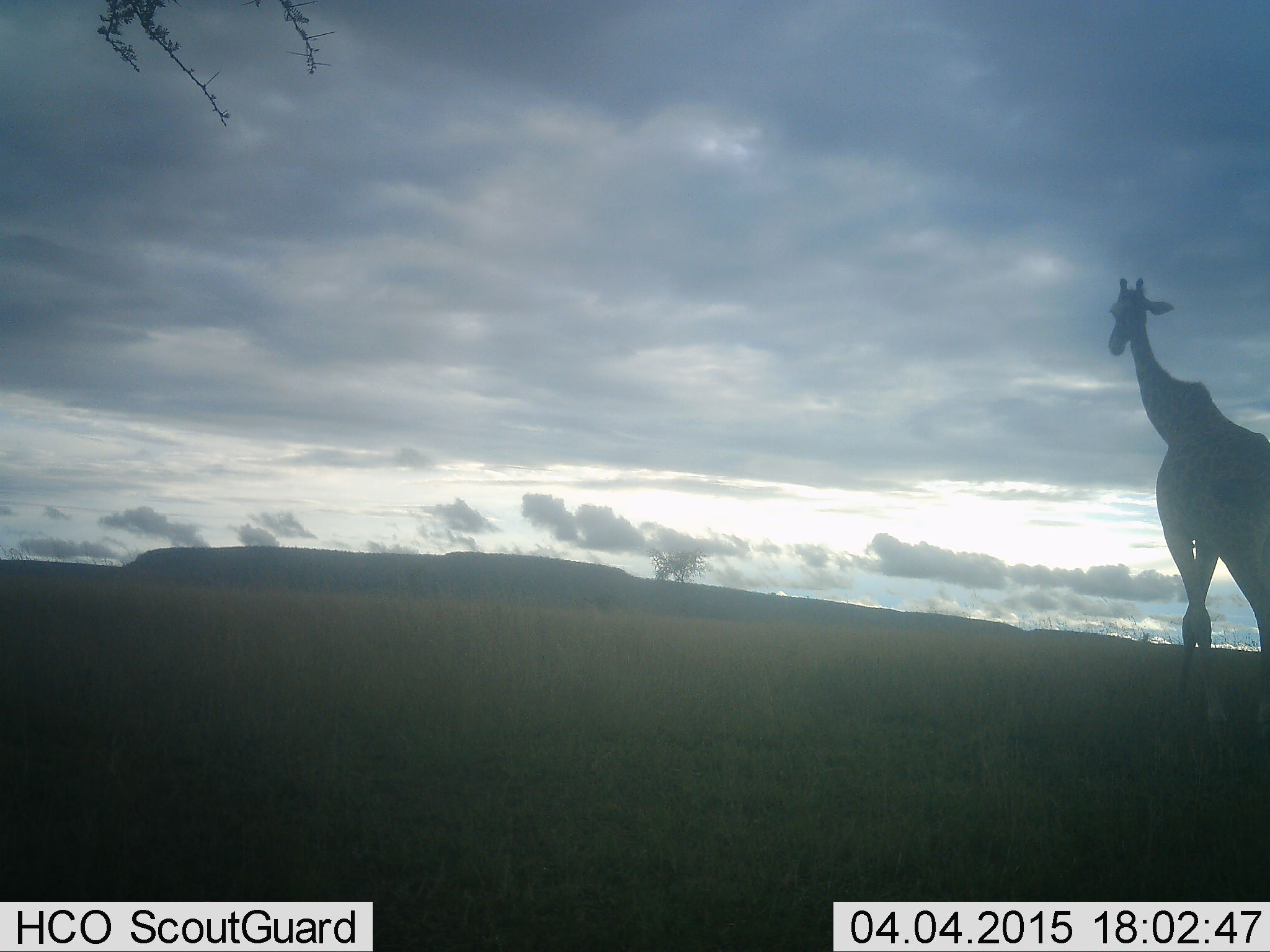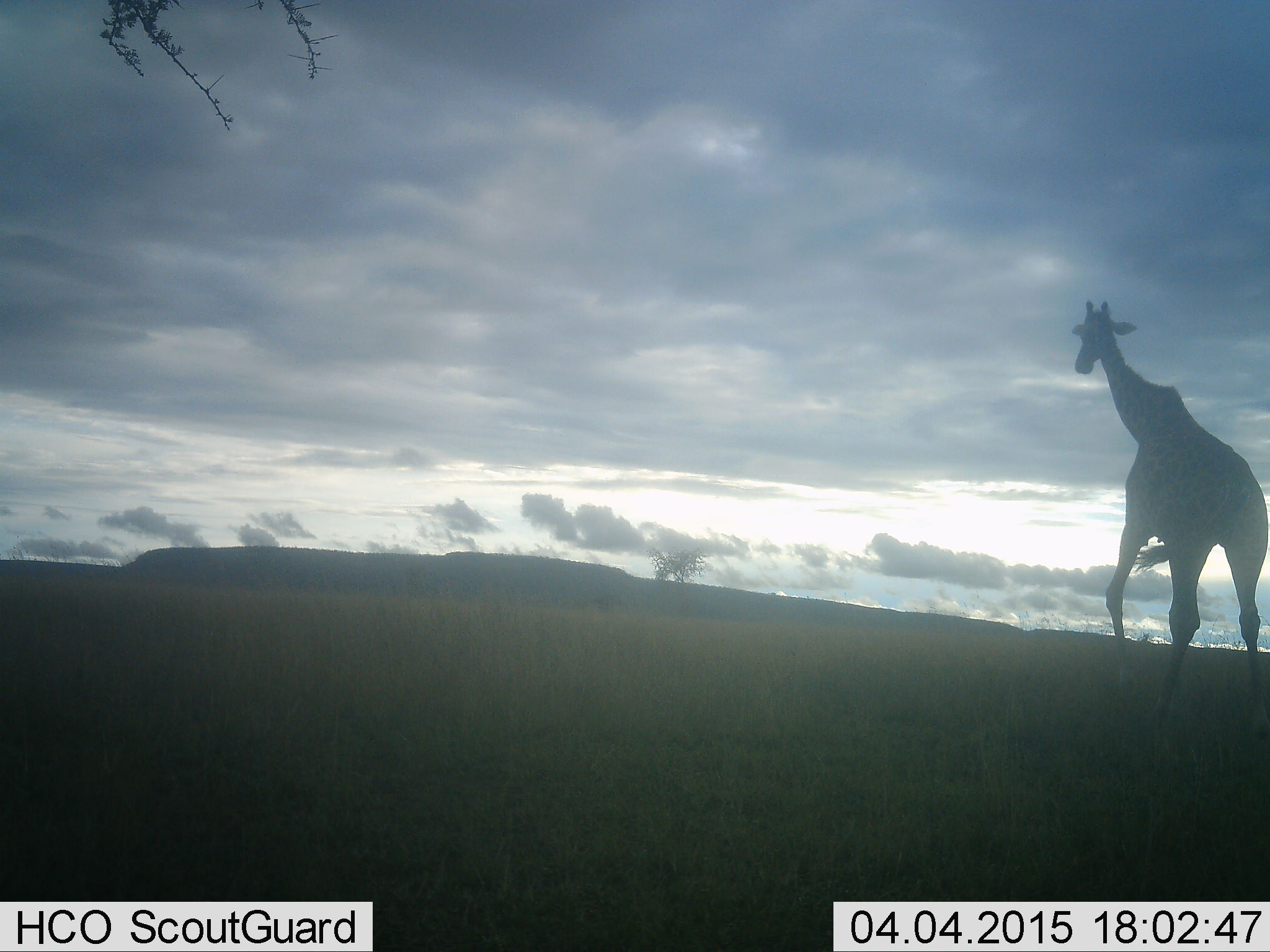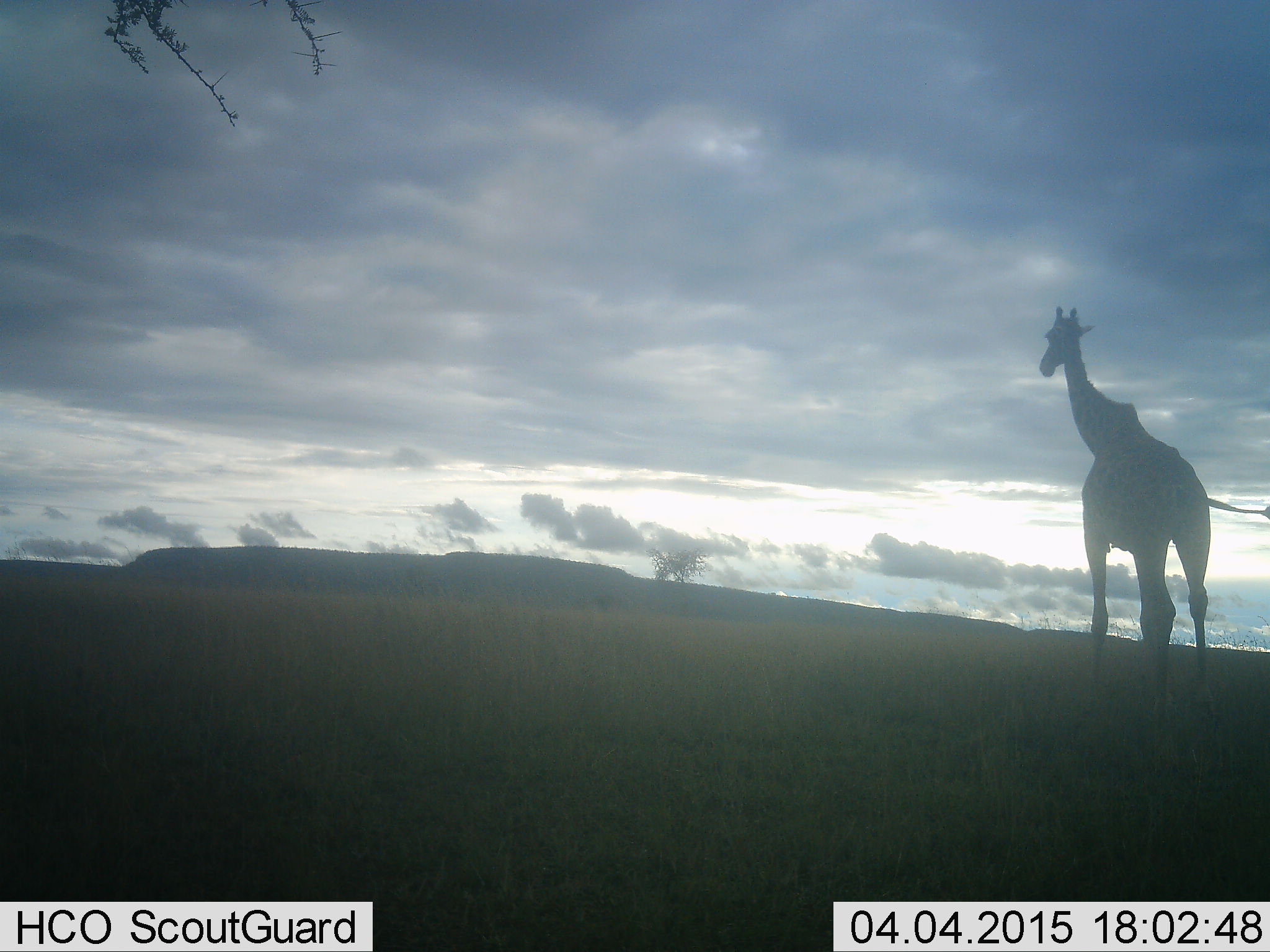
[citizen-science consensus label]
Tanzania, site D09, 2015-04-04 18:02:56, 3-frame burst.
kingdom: Animalia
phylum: Chordata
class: Mammalia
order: Artiodactyla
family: Giraffidae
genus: Giraffa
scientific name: Giraffa camelopardalis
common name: giraffe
Giraffe (Giraffa camelopardalis), count 1. Behavior (volunteer vote fractions): standing 0%, resting 0%, moving 100%, interacting 0%. Young present (vote fraction): 0%. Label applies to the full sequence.